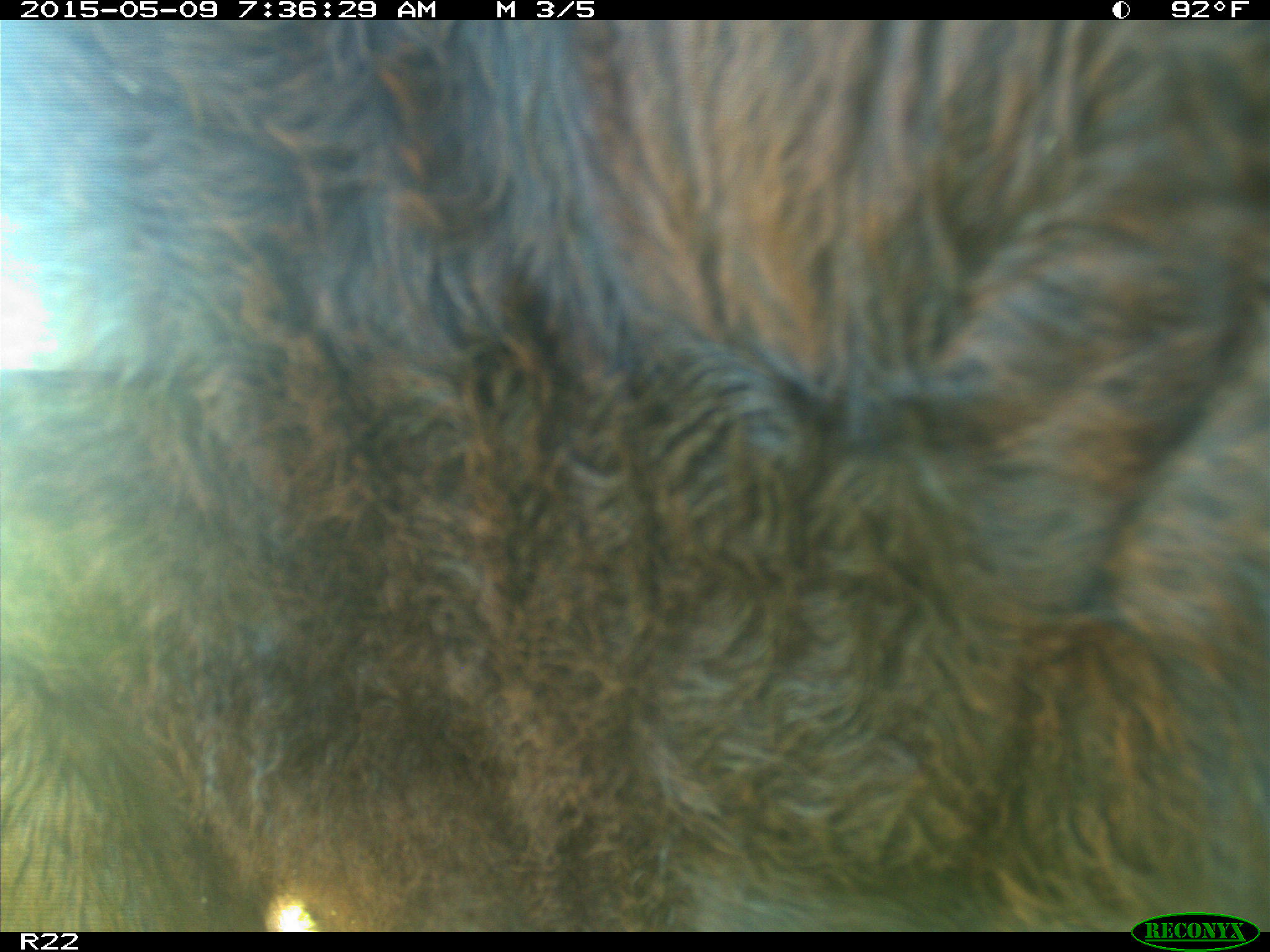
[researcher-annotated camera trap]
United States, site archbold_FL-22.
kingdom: Animalia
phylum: Chordata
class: Mammalia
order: Artiodactyla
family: Bovidae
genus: Bos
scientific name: Bos taurus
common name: domestic cow